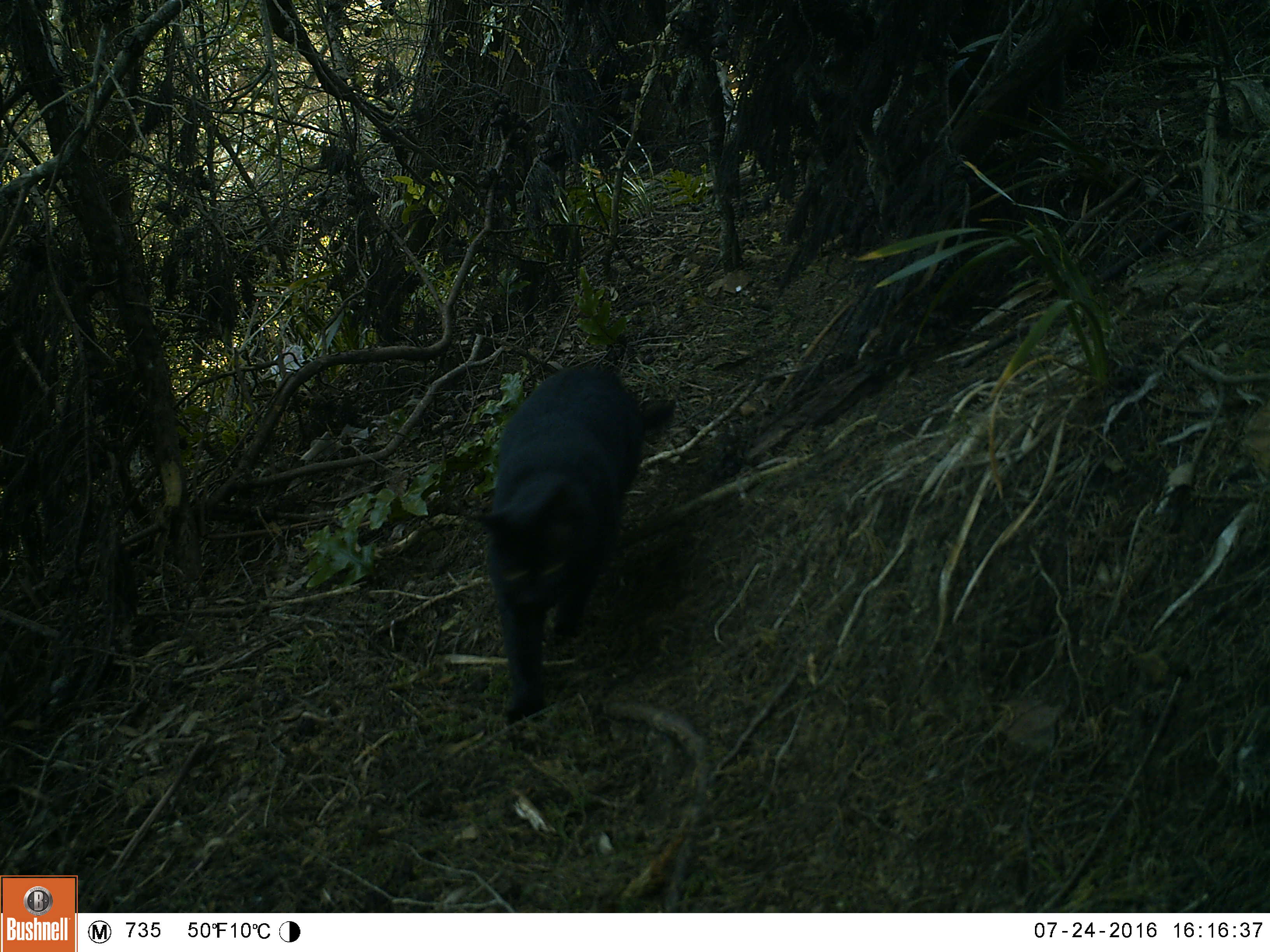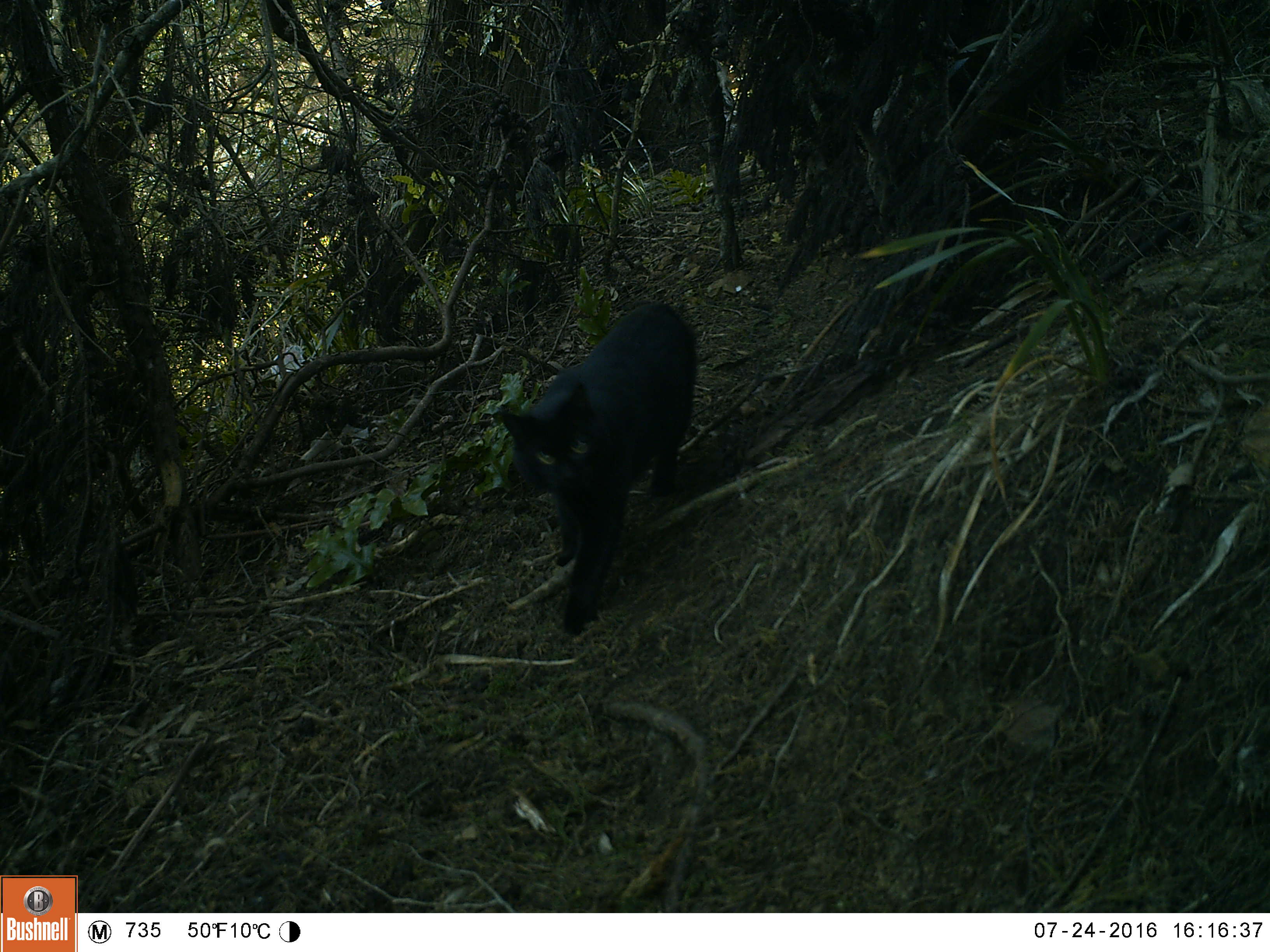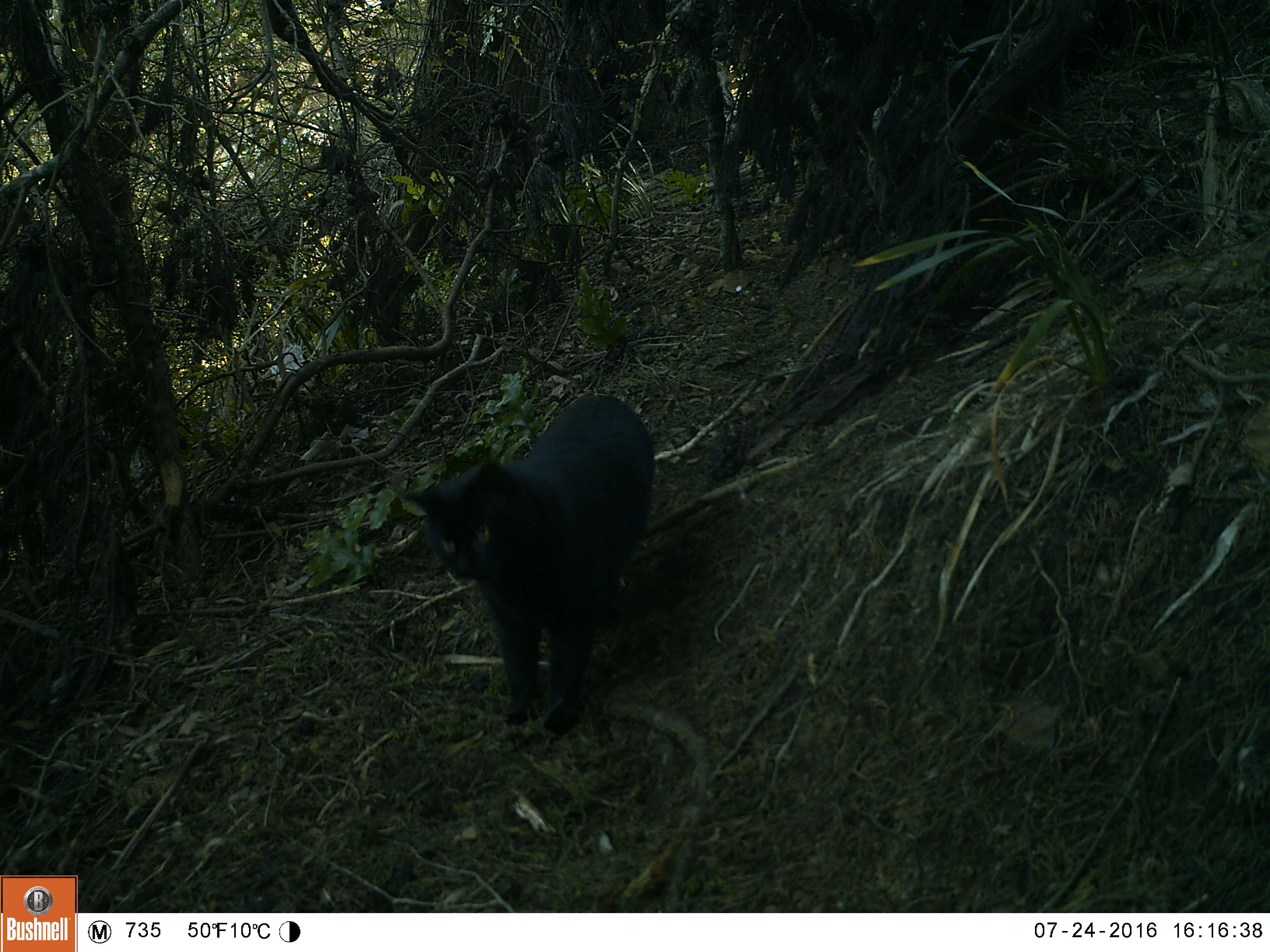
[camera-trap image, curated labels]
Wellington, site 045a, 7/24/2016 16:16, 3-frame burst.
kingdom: Animalia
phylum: Chordata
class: Mammalia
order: Carnivora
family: Felidae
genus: Felis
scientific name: Felis catus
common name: cat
Cat (Felis catus).